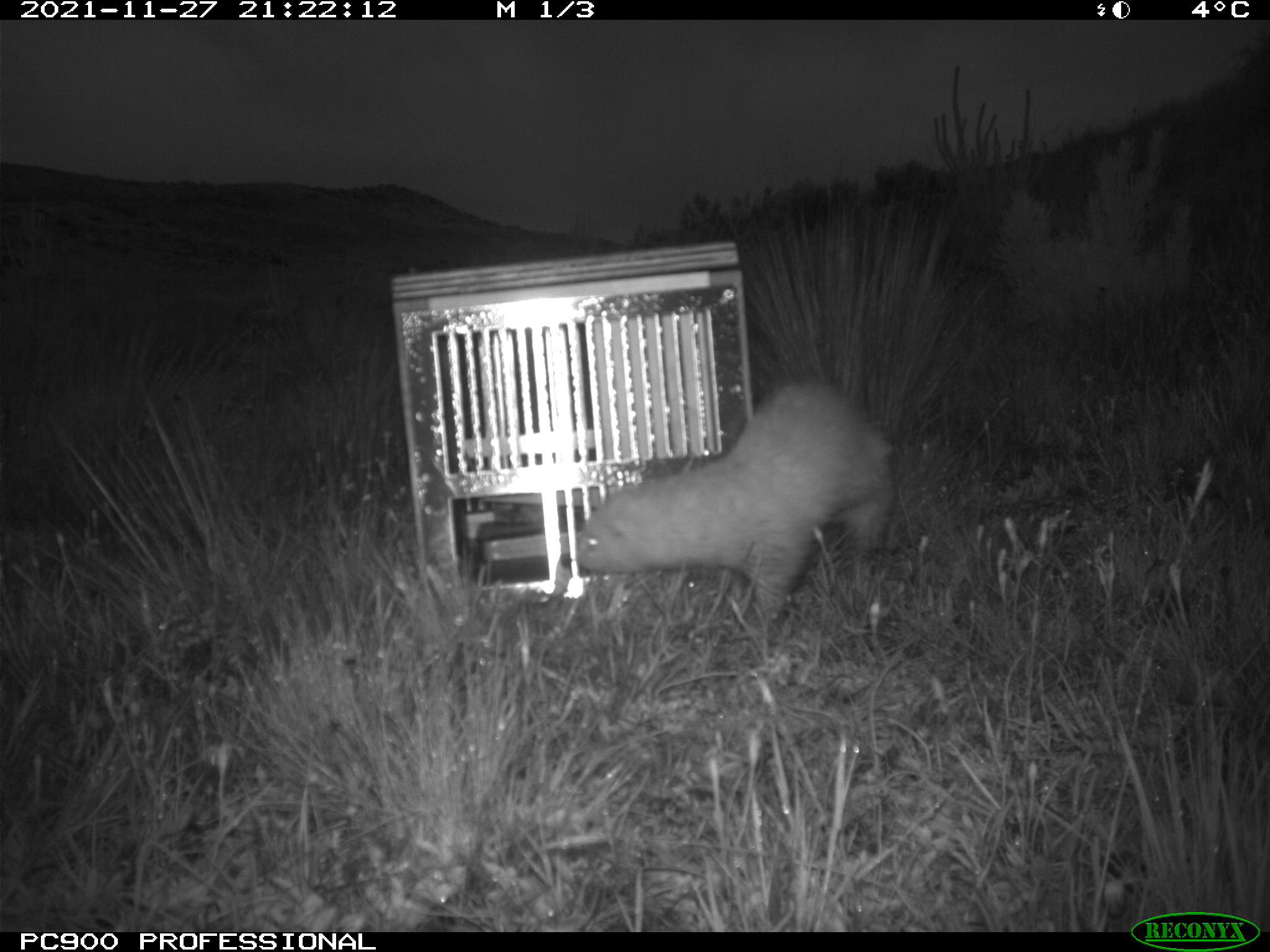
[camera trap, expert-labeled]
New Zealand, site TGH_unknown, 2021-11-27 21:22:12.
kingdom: Animalia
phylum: Chordata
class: Mammalia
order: Carnivora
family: Mustelidae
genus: Mustela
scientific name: Mustela furo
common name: ferret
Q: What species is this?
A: Ferret (Mustela furo).